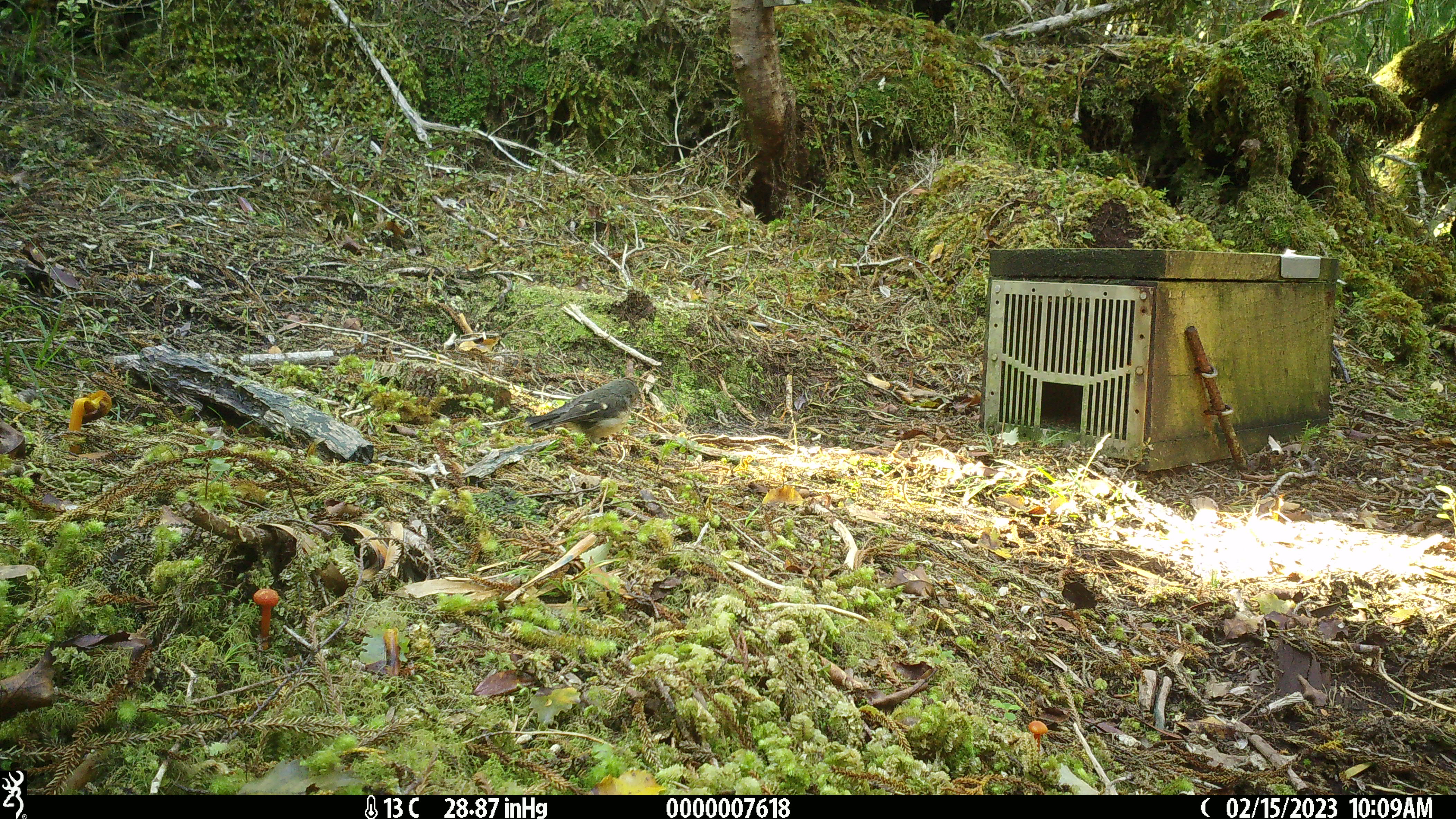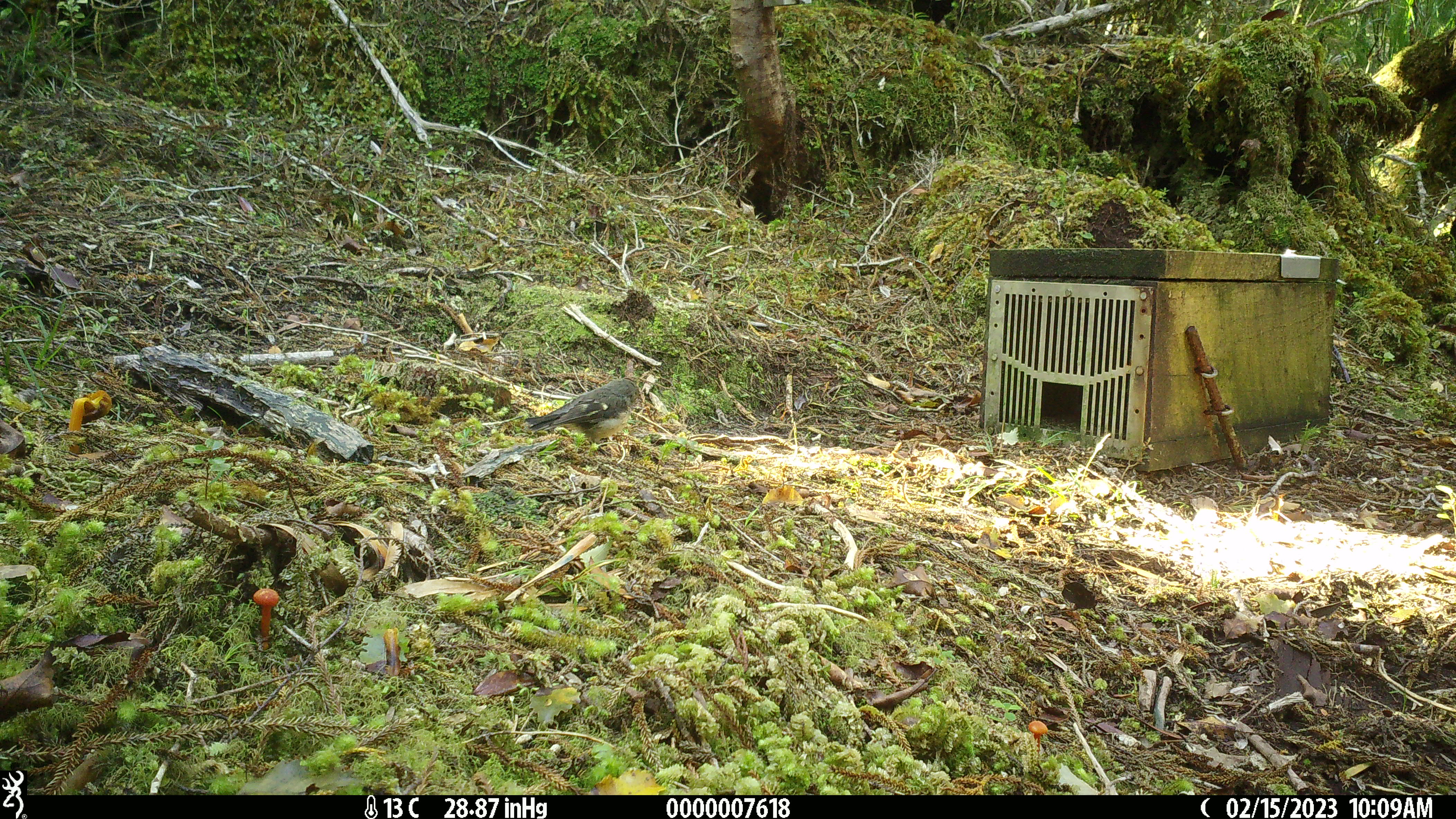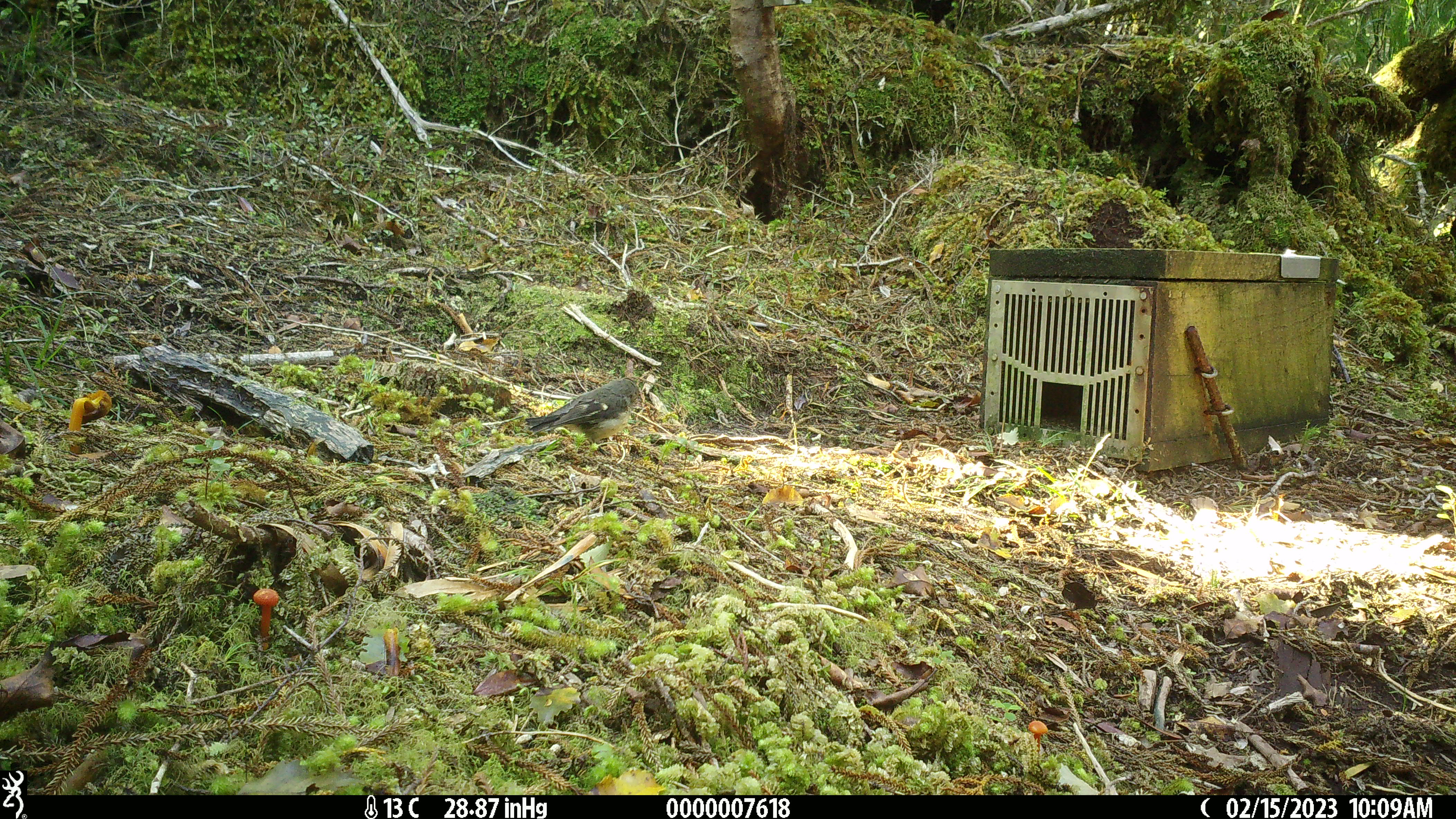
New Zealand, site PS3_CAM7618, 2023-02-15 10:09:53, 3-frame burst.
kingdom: Animalia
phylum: Chordata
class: Aves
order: Passeriformes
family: Petroicidae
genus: Petroica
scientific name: Petroica macrocephala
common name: tomtit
Tomtit (Petroica macrocephala).